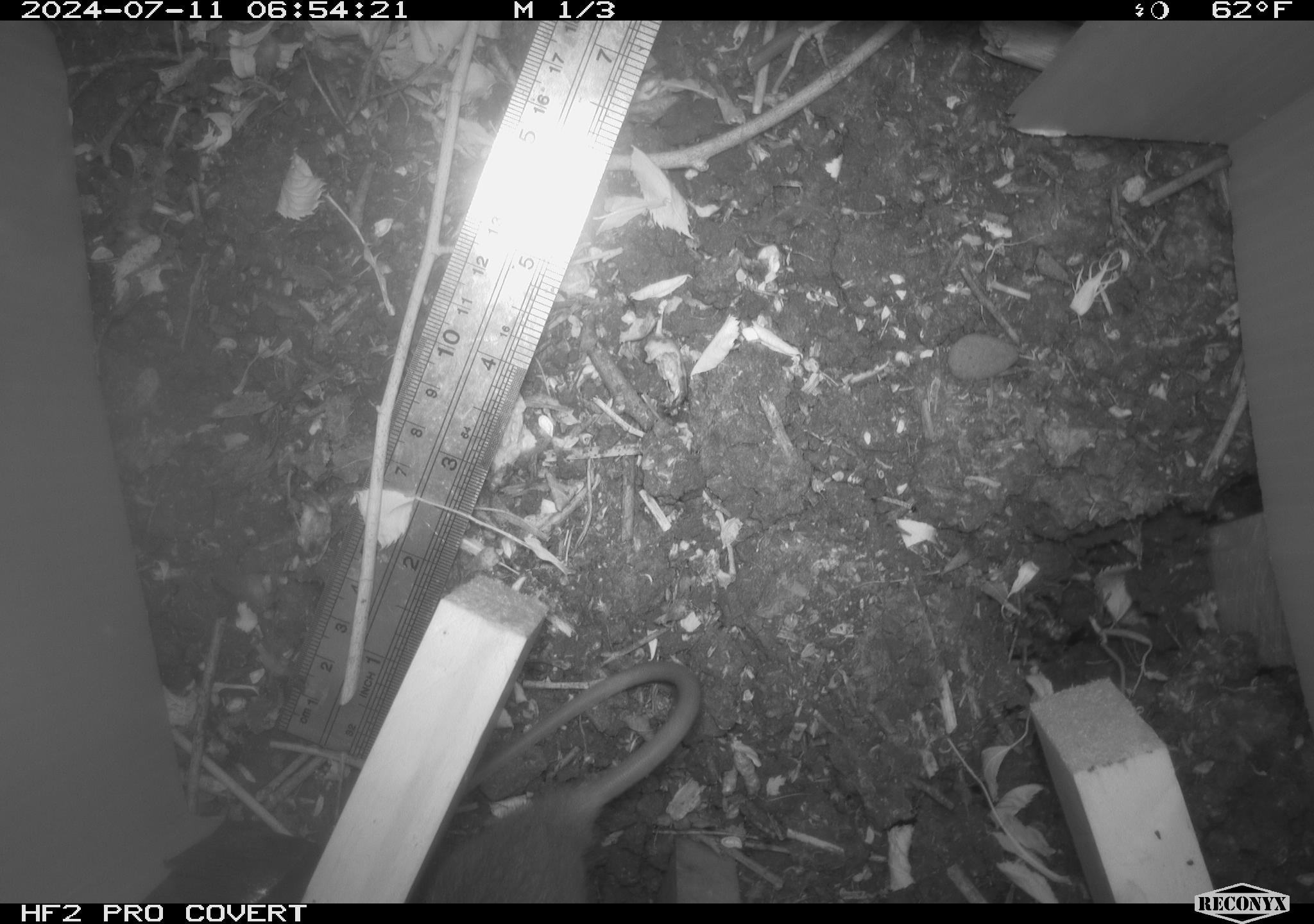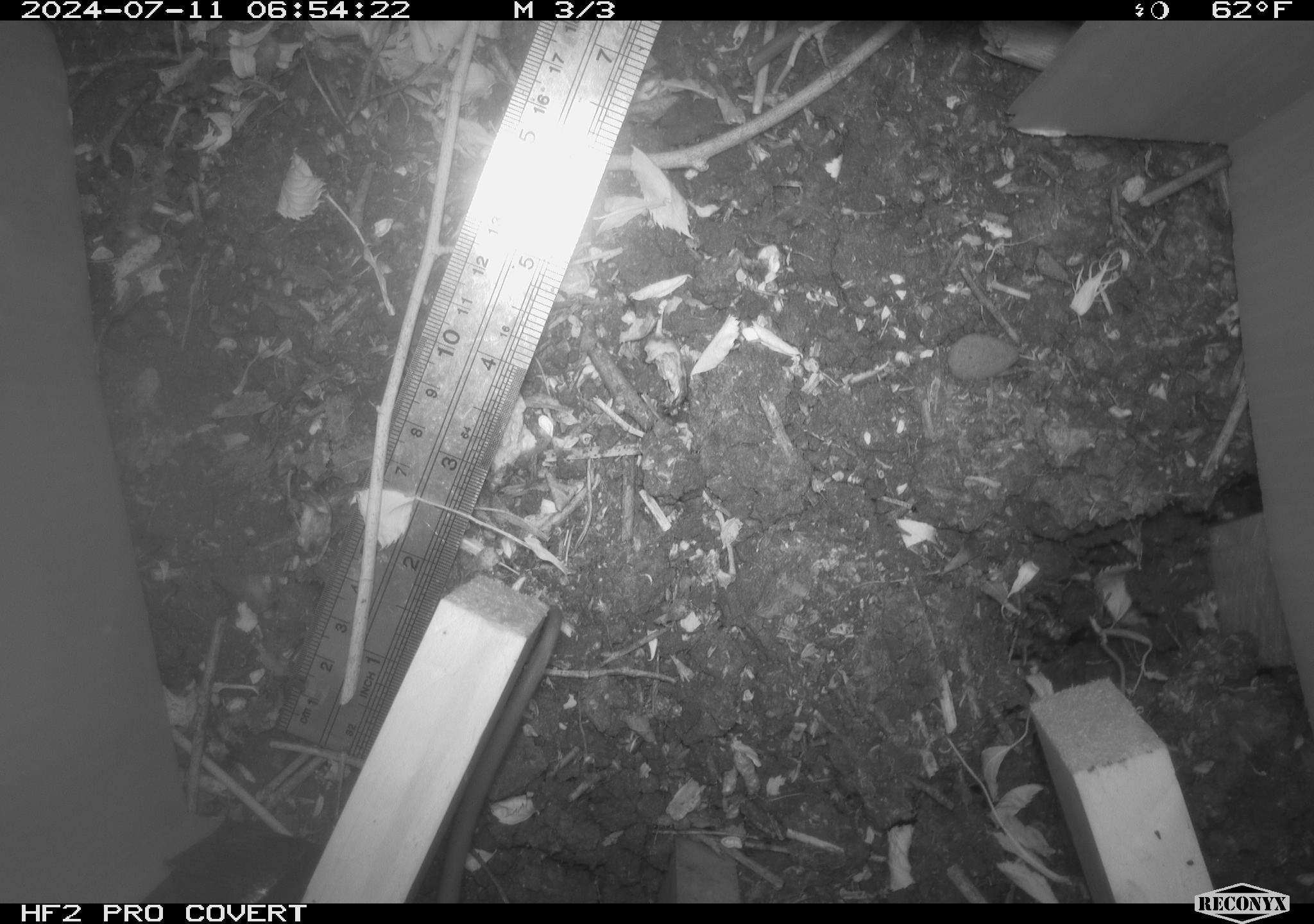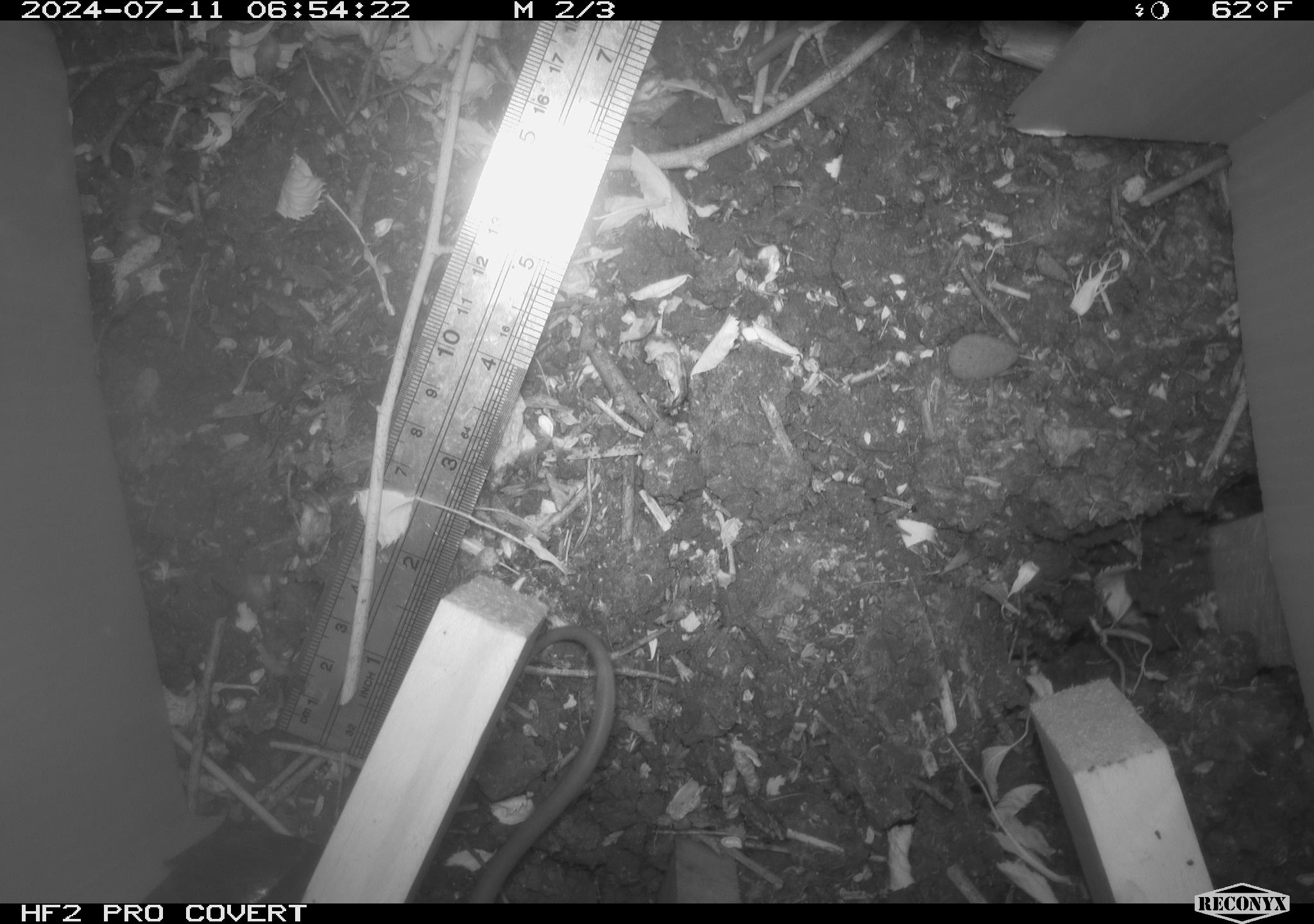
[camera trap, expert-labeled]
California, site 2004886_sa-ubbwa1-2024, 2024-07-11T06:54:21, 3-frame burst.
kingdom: Animalia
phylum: Chordata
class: Mammalia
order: Rodentia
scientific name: Rodentia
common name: mouse species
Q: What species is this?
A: Mouse species (Rodentia).